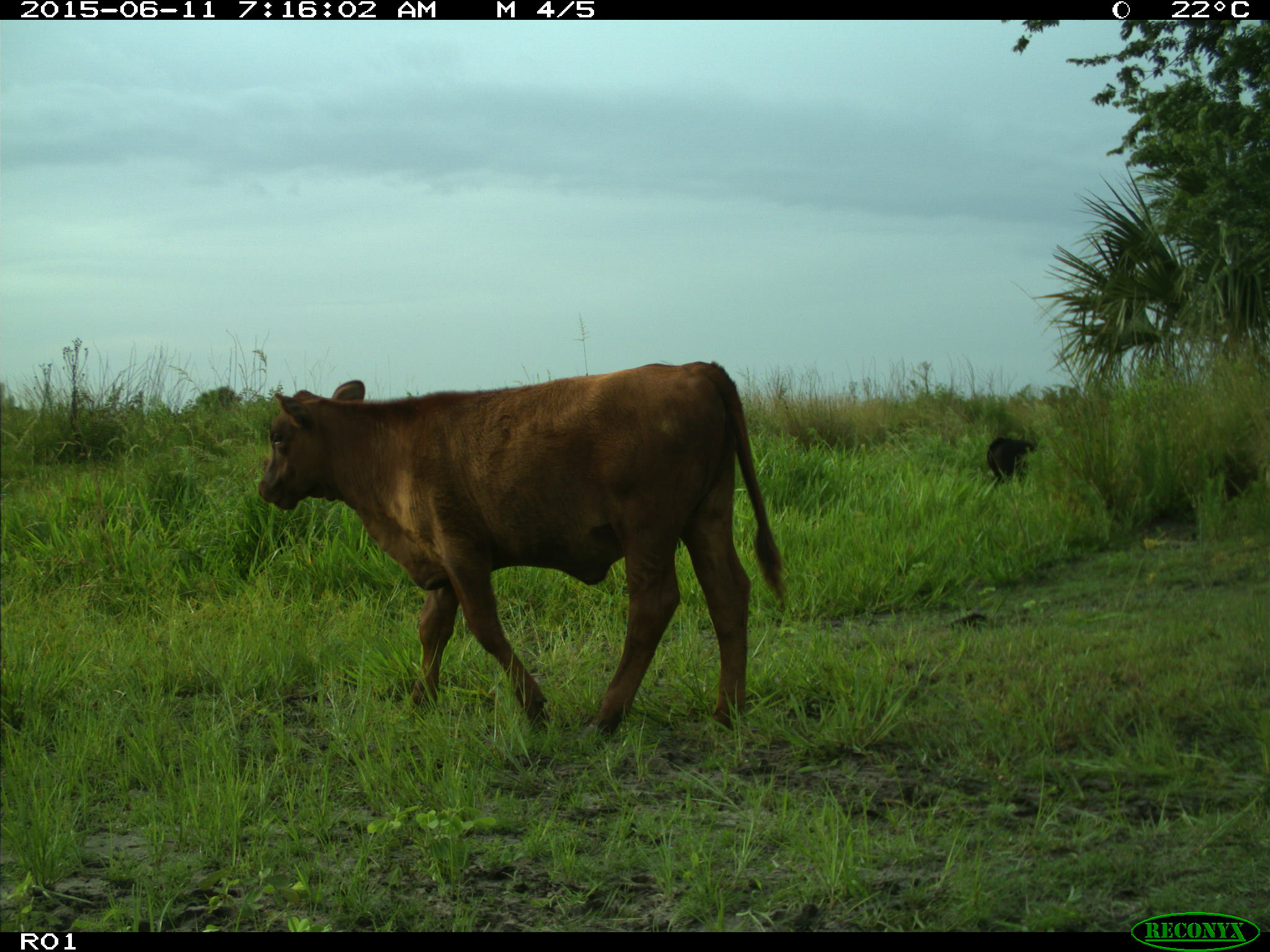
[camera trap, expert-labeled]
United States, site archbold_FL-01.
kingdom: Animalia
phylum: Chordata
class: Mammalia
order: Artiodactyla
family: Bovidae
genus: Bos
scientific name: Bos taurus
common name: domestic cow